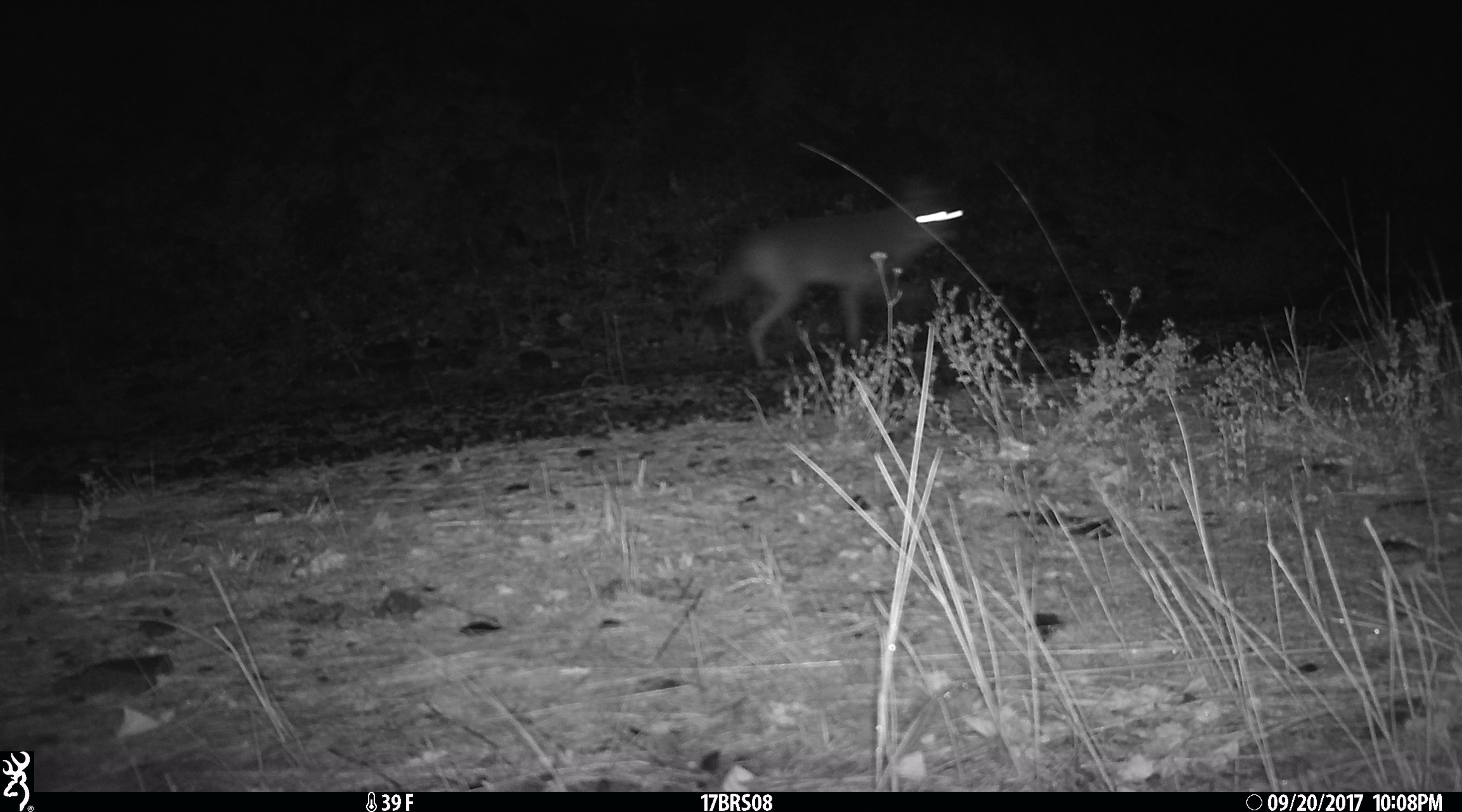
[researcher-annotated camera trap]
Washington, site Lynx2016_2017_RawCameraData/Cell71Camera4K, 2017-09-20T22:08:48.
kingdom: Animalia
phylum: Chordata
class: Mammalia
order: Carnivora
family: Canidae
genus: Canis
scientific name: Canis latrans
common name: coyote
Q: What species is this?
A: Canis latrans (coyote).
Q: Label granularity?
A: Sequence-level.